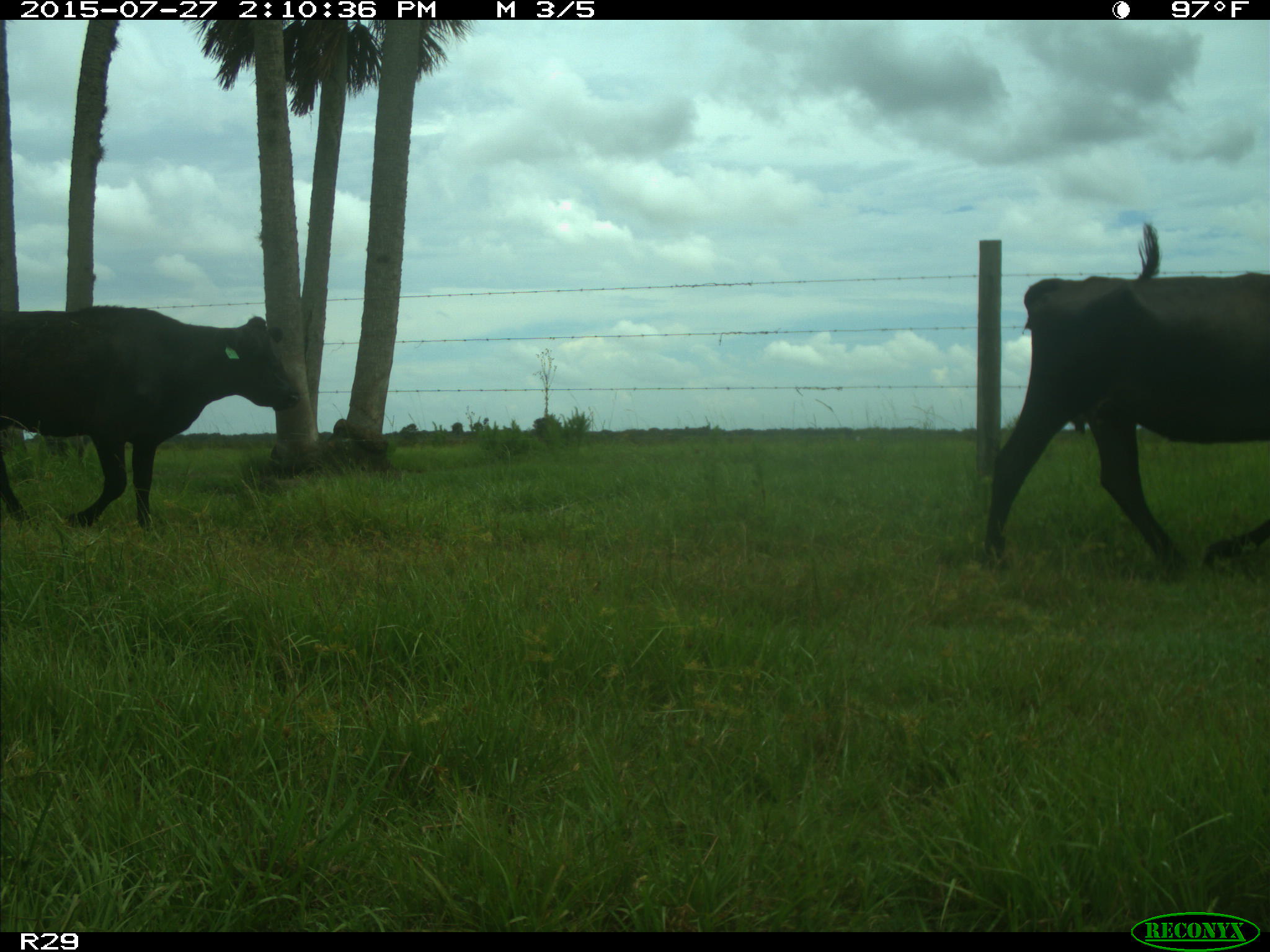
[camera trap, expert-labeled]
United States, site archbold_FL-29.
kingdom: Animalia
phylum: Chordata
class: Mammalia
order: Artiodactyla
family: Bovidae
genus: Bos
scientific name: Bos taurus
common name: domestic cow